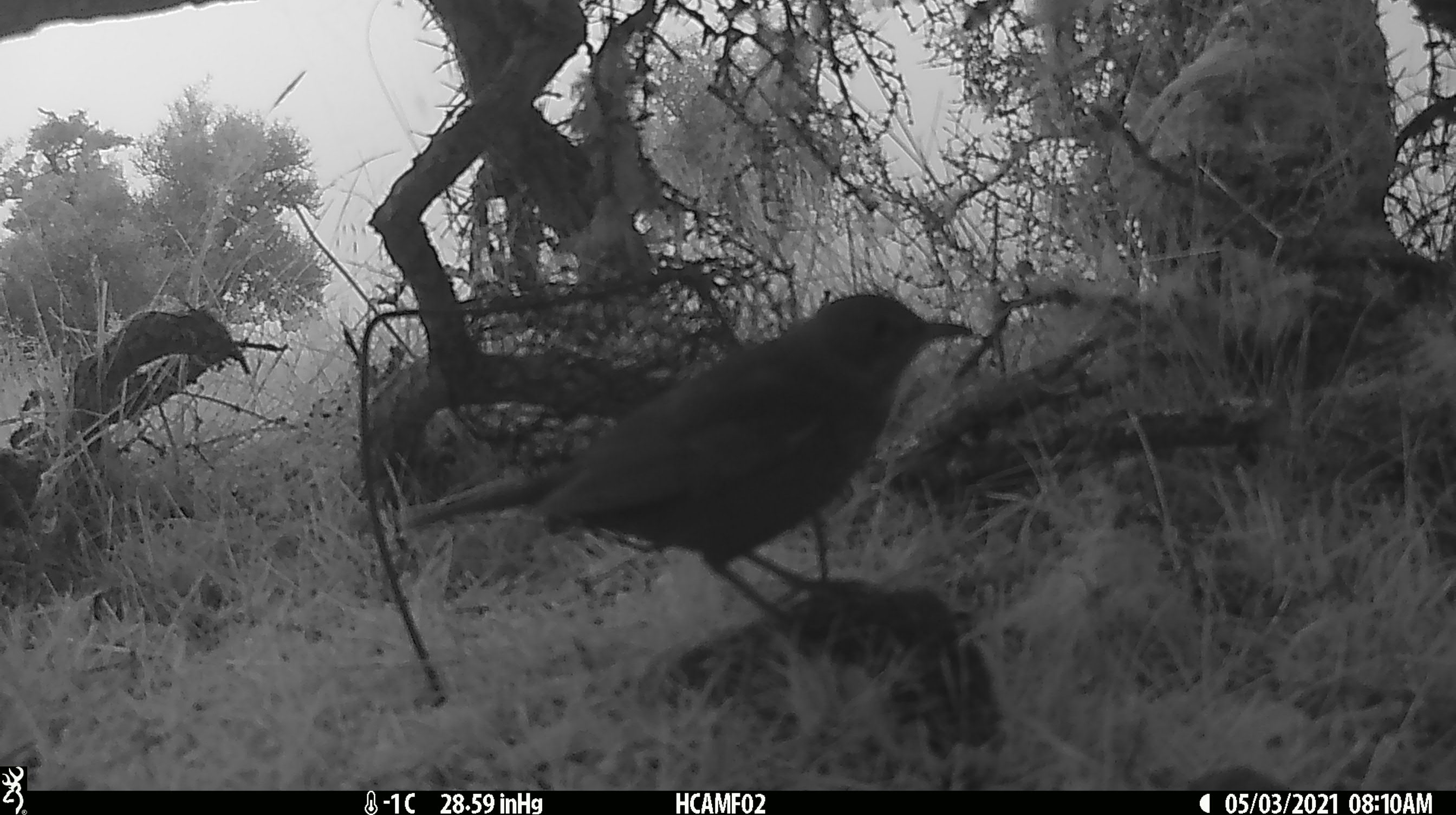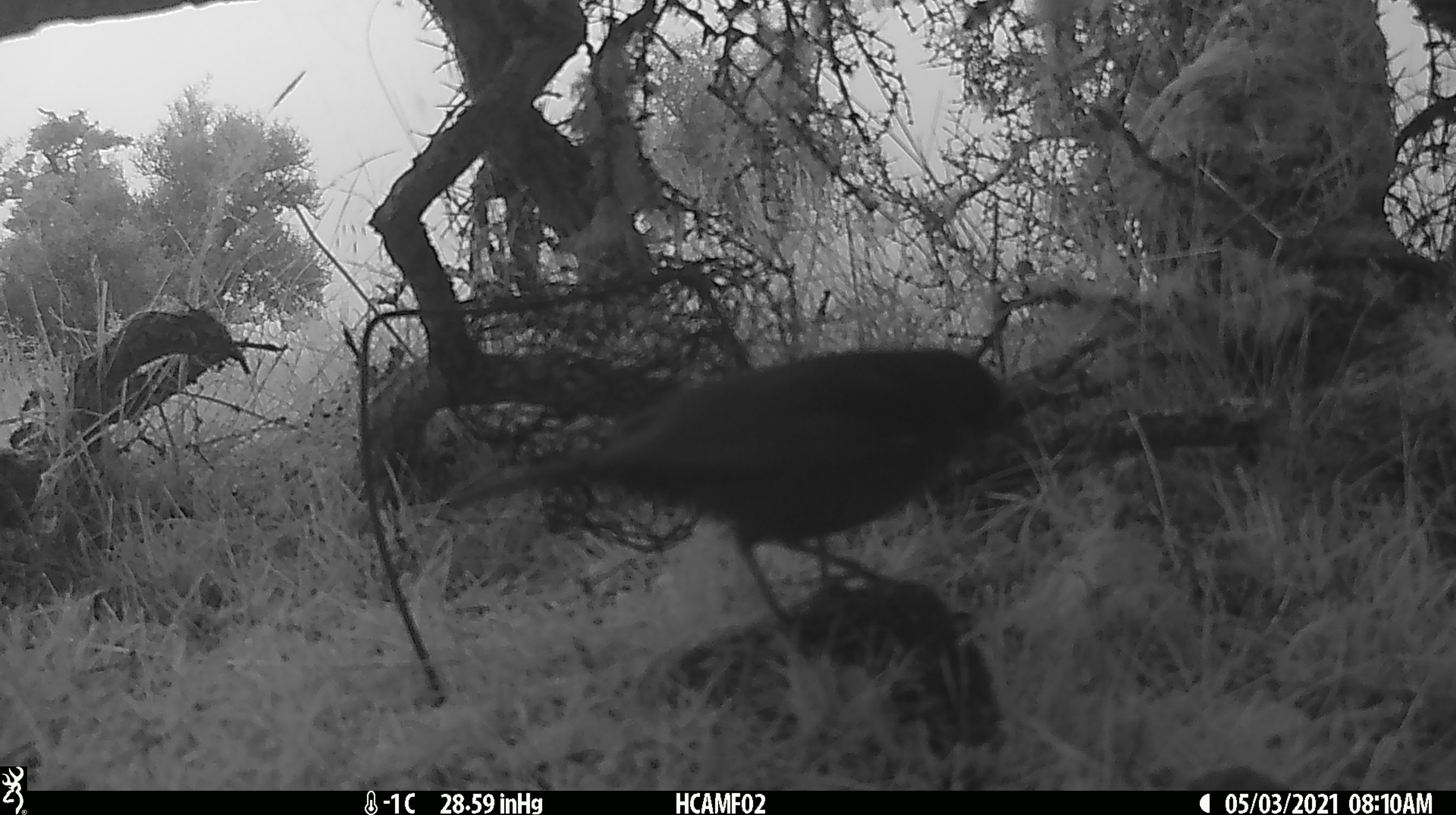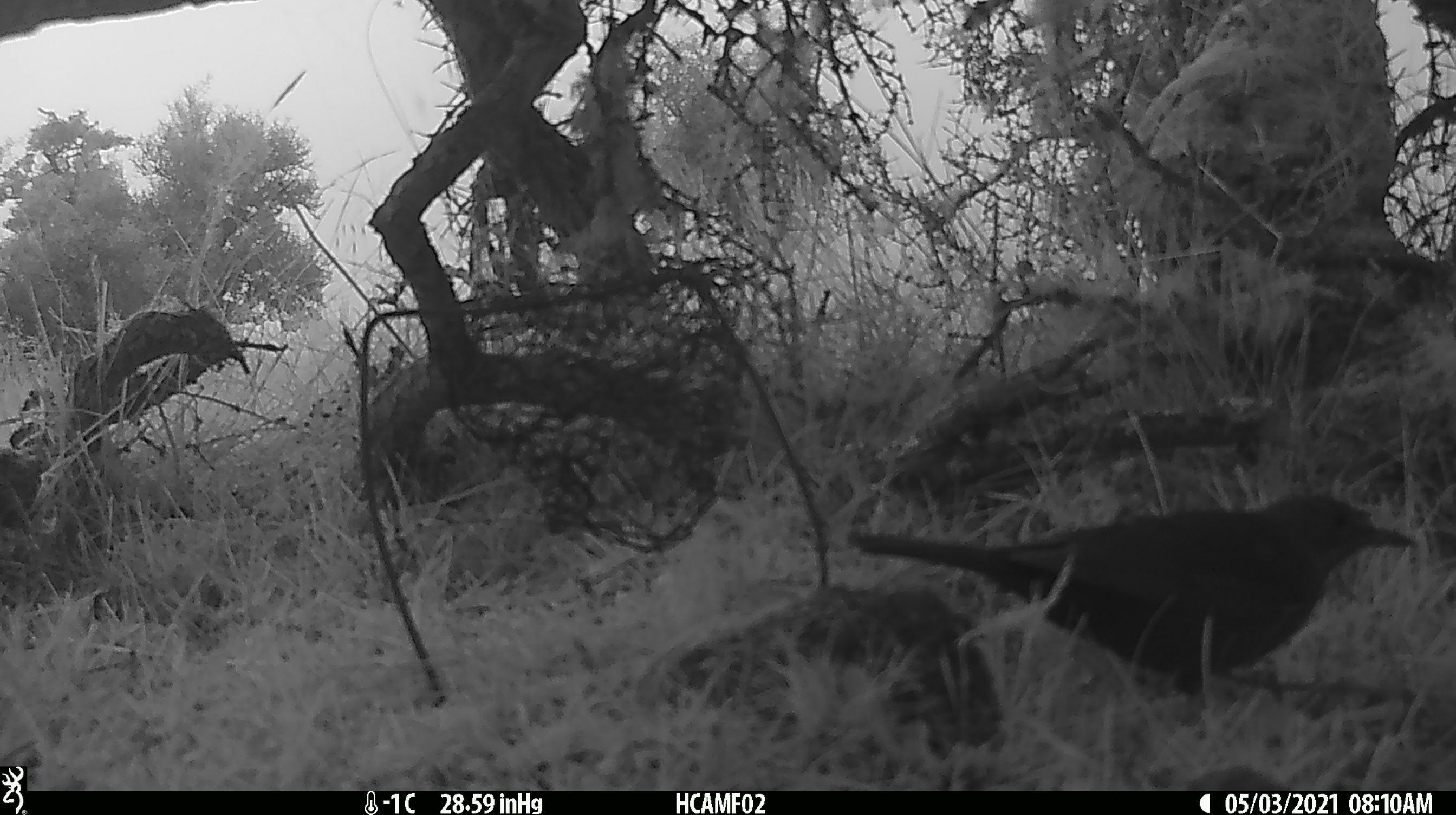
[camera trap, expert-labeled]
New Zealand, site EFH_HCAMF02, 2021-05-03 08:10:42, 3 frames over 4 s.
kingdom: Animalia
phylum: Chordata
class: Aves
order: Passeriformes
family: Turdidae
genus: Turdus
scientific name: Turdus merula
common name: eurasian blackbird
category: blackbird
Blackbird (eurasian blackbird) (Turdus merula).